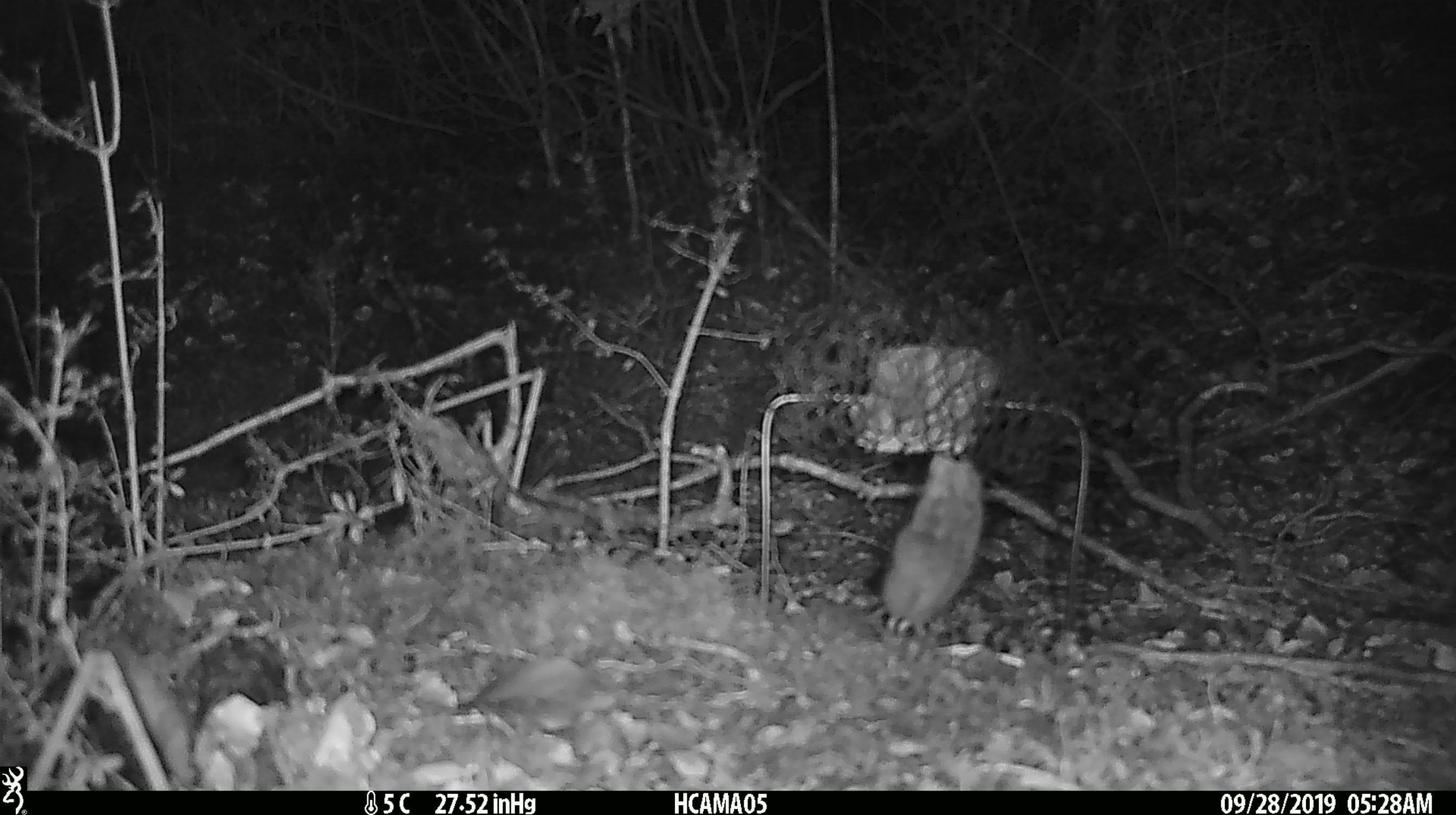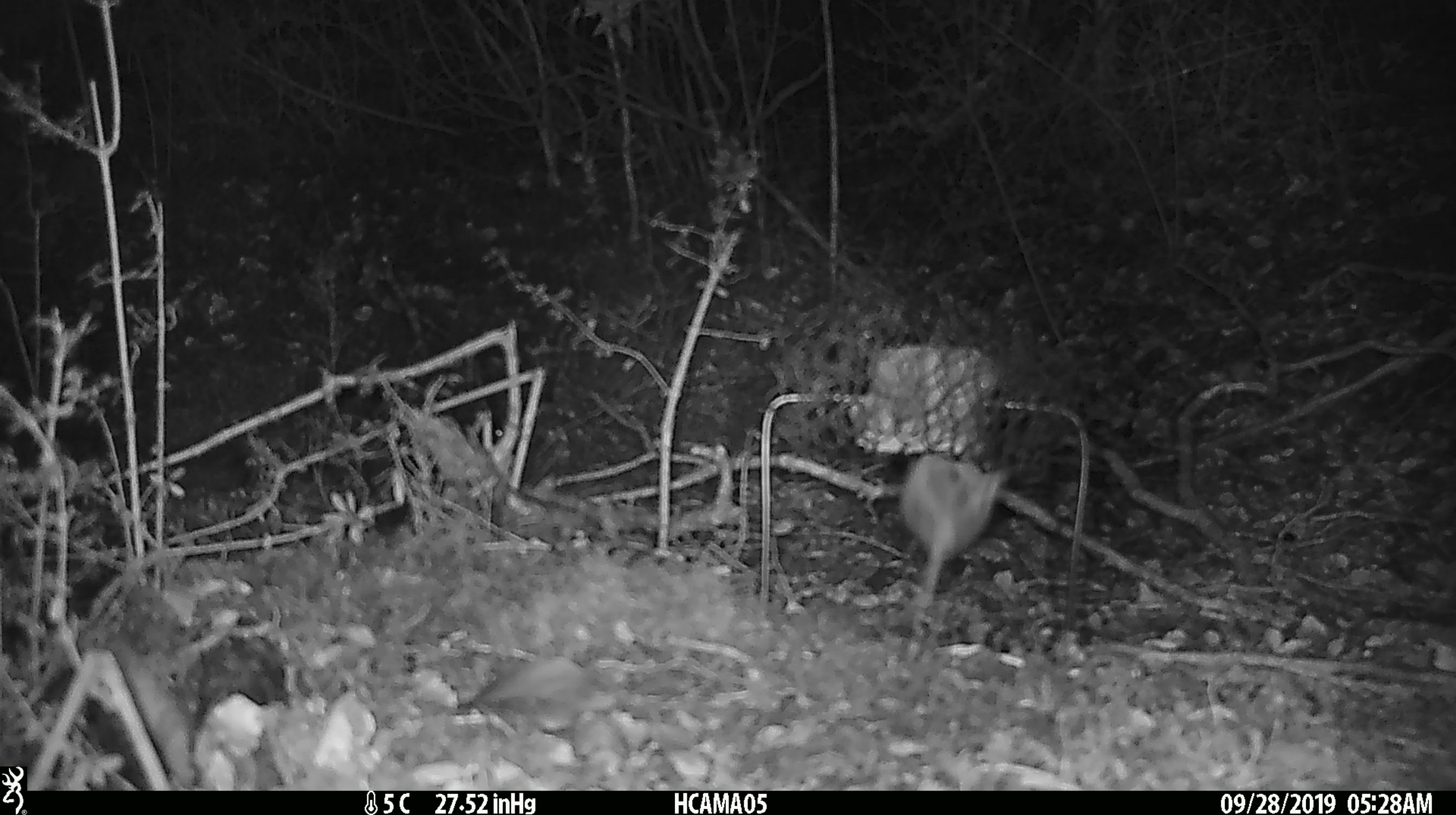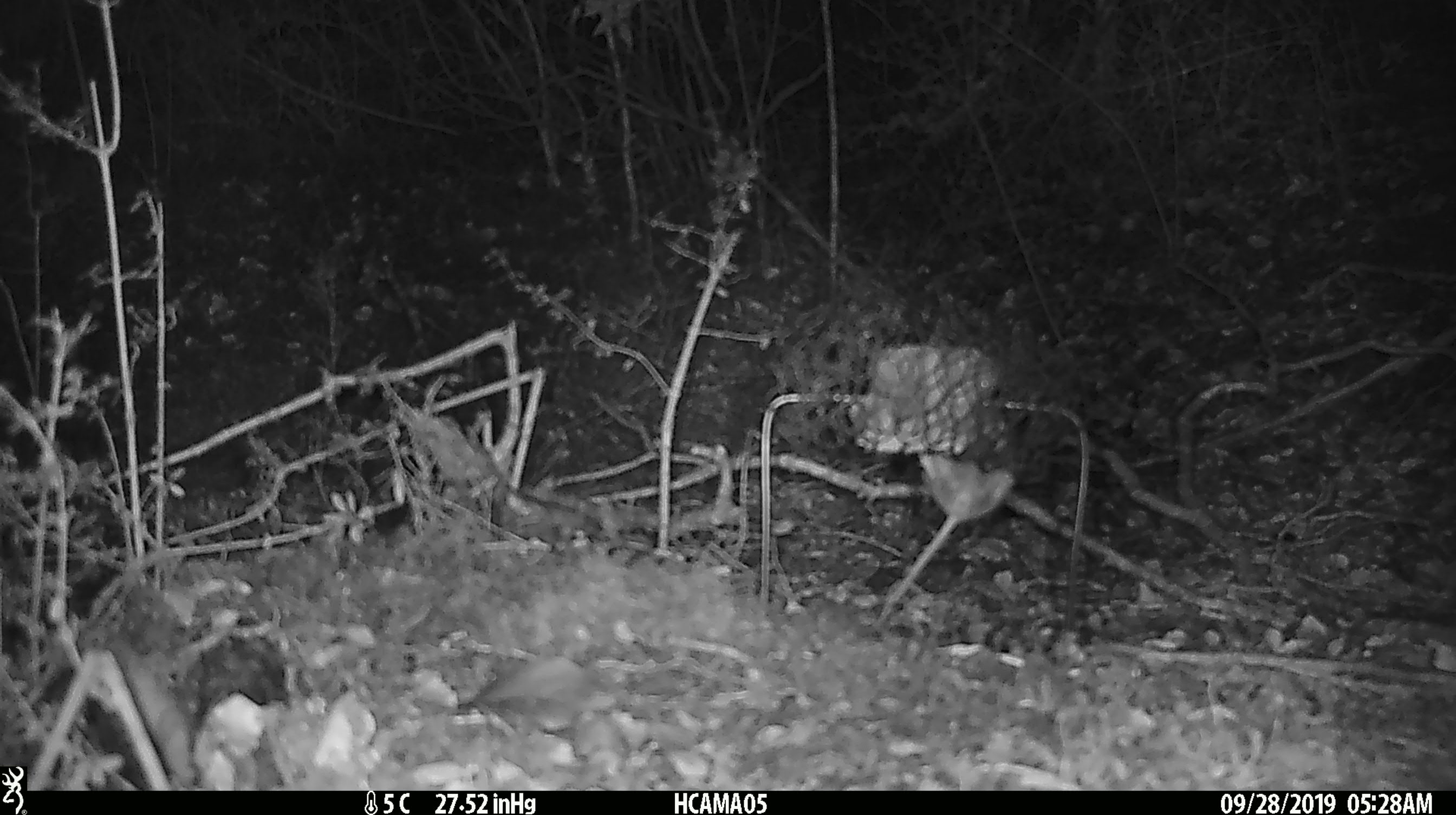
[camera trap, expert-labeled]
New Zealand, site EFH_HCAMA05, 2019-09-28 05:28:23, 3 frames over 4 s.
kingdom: Animalia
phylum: Chordata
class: Mammalia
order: Rodentia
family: Muridae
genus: Mus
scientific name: Mus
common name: mouse